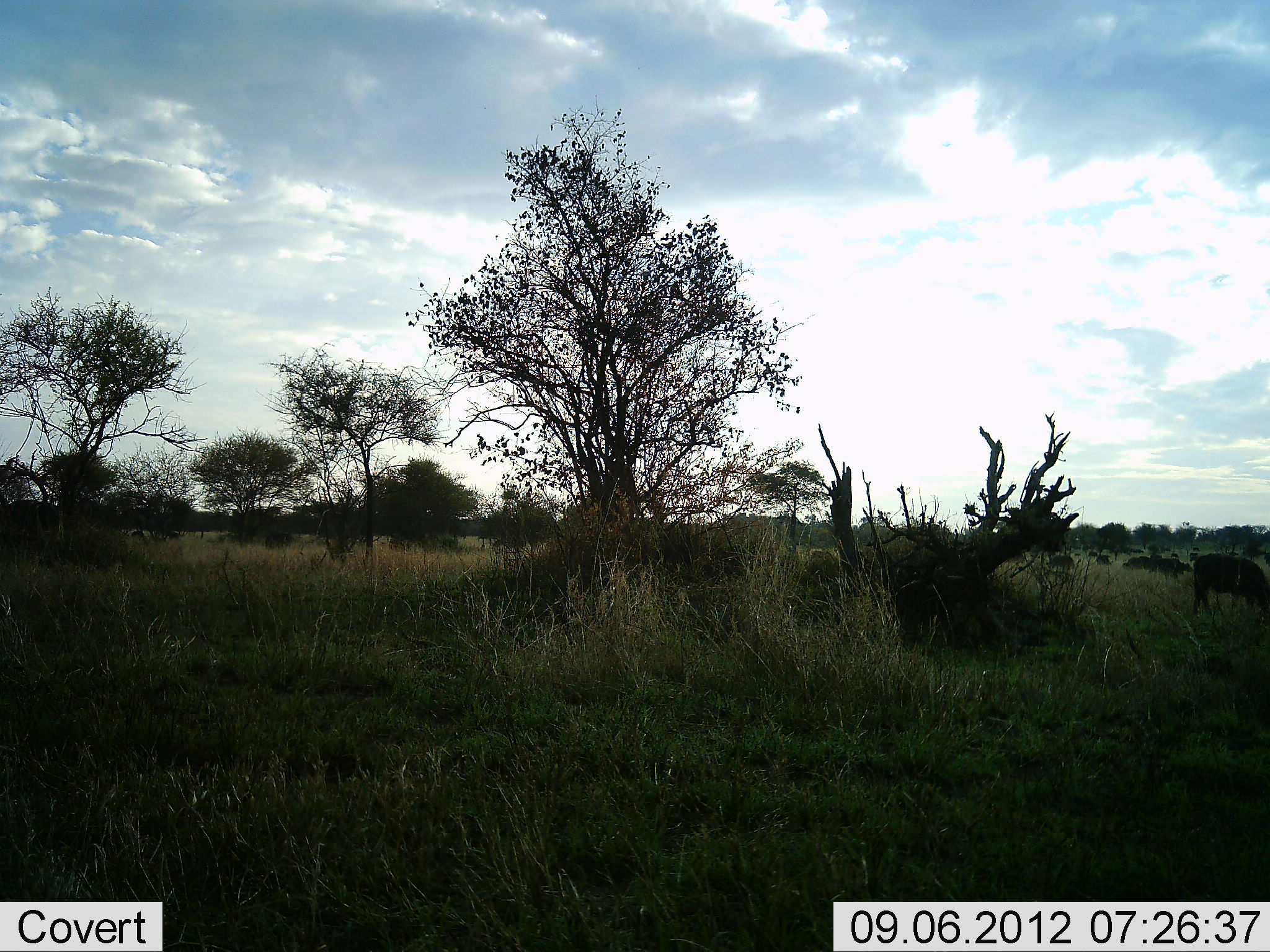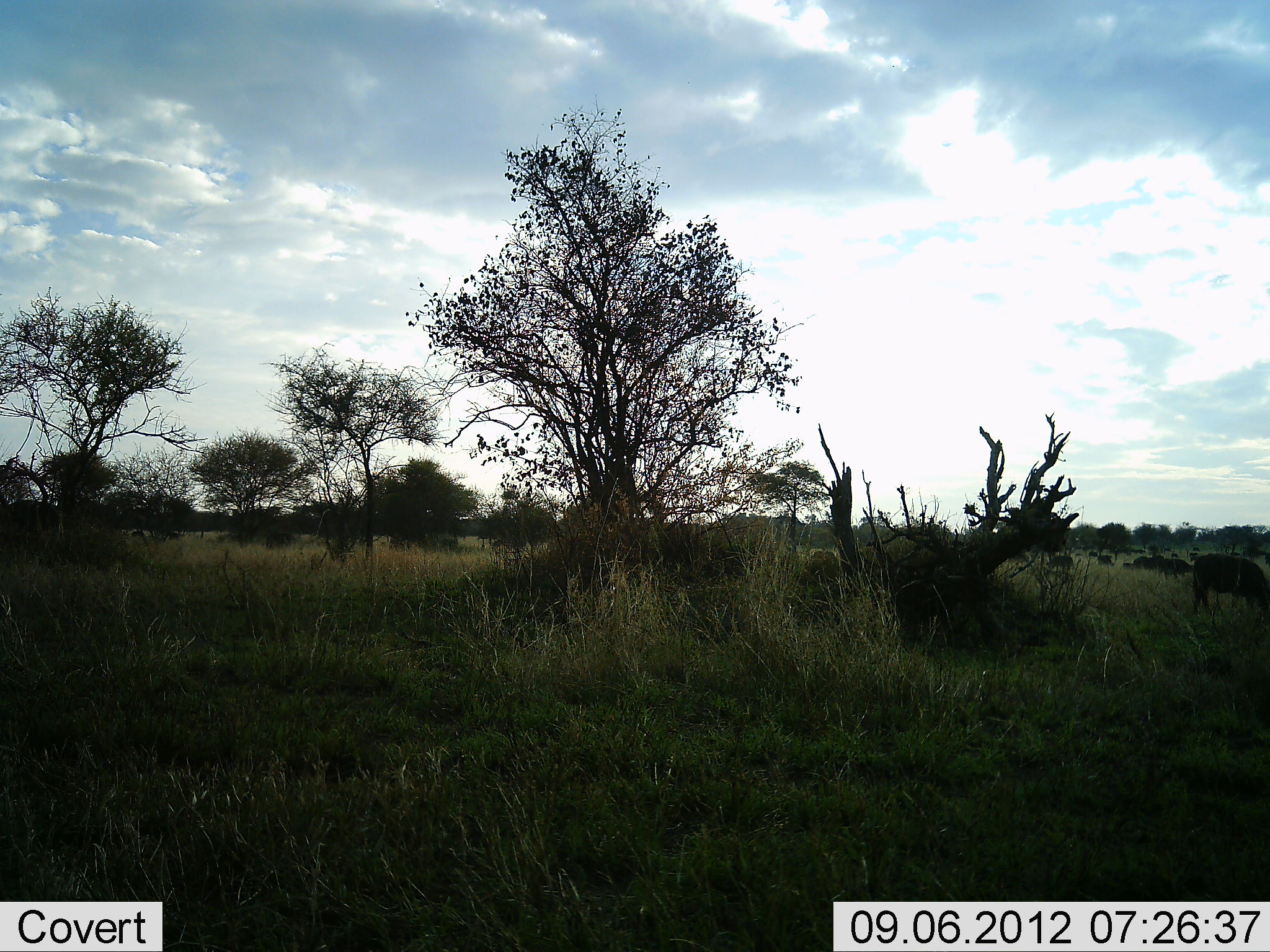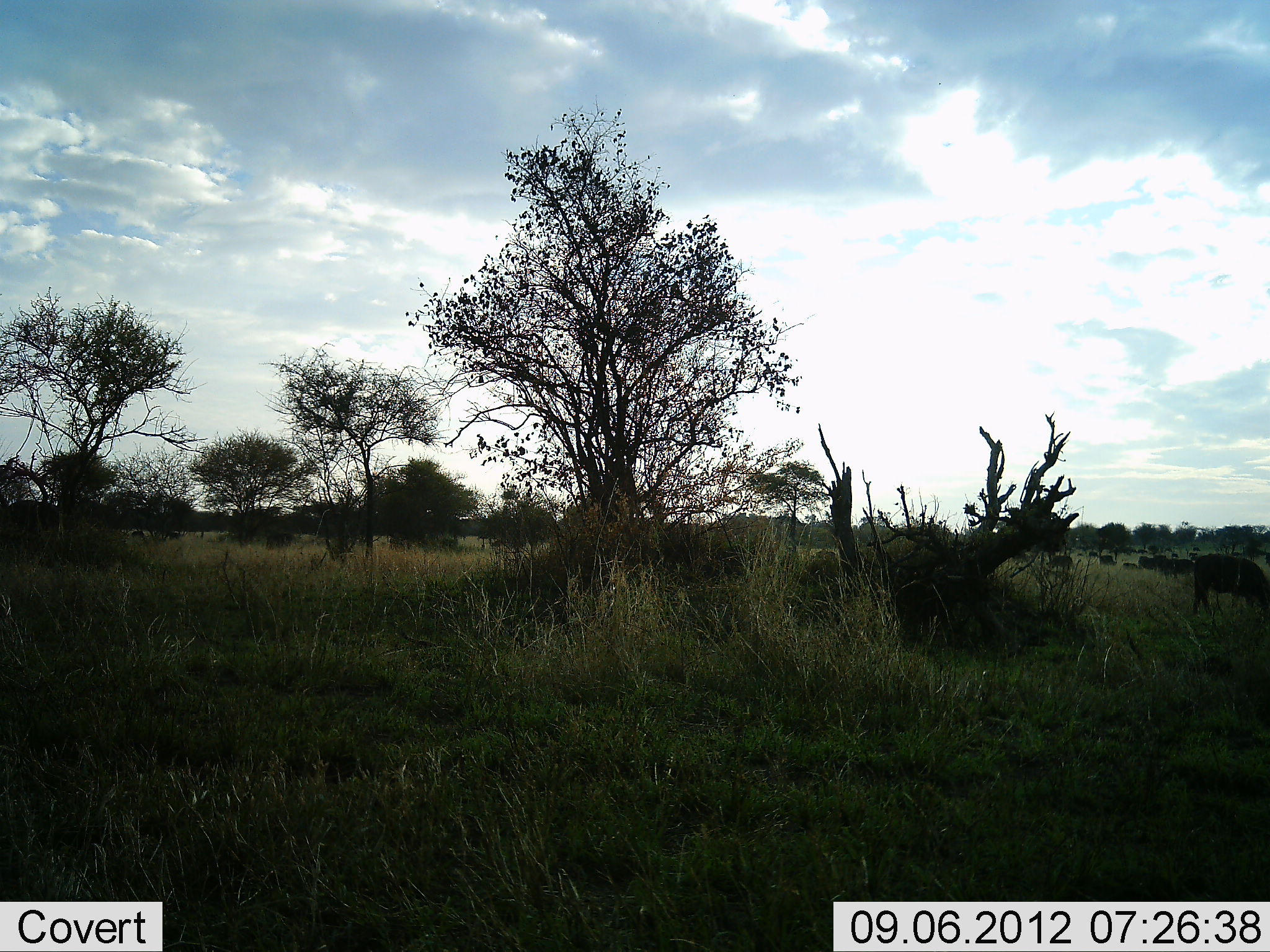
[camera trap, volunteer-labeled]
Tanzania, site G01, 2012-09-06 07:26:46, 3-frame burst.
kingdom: Animalia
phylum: Chordata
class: Mammalia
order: Artiodactyla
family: Bovidae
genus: Connochaetes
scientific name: Connochaetes taurinus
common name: blue wildebeest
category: wildebeest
Wildebeest (blue wildebeest) (Connochaetes taurinus), count 10. Behavior (volunteer vote fractions): standing 12%, resting 0%, moving 62%, interacting 0%. Young present (vote fraction): 0%. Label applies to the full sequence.